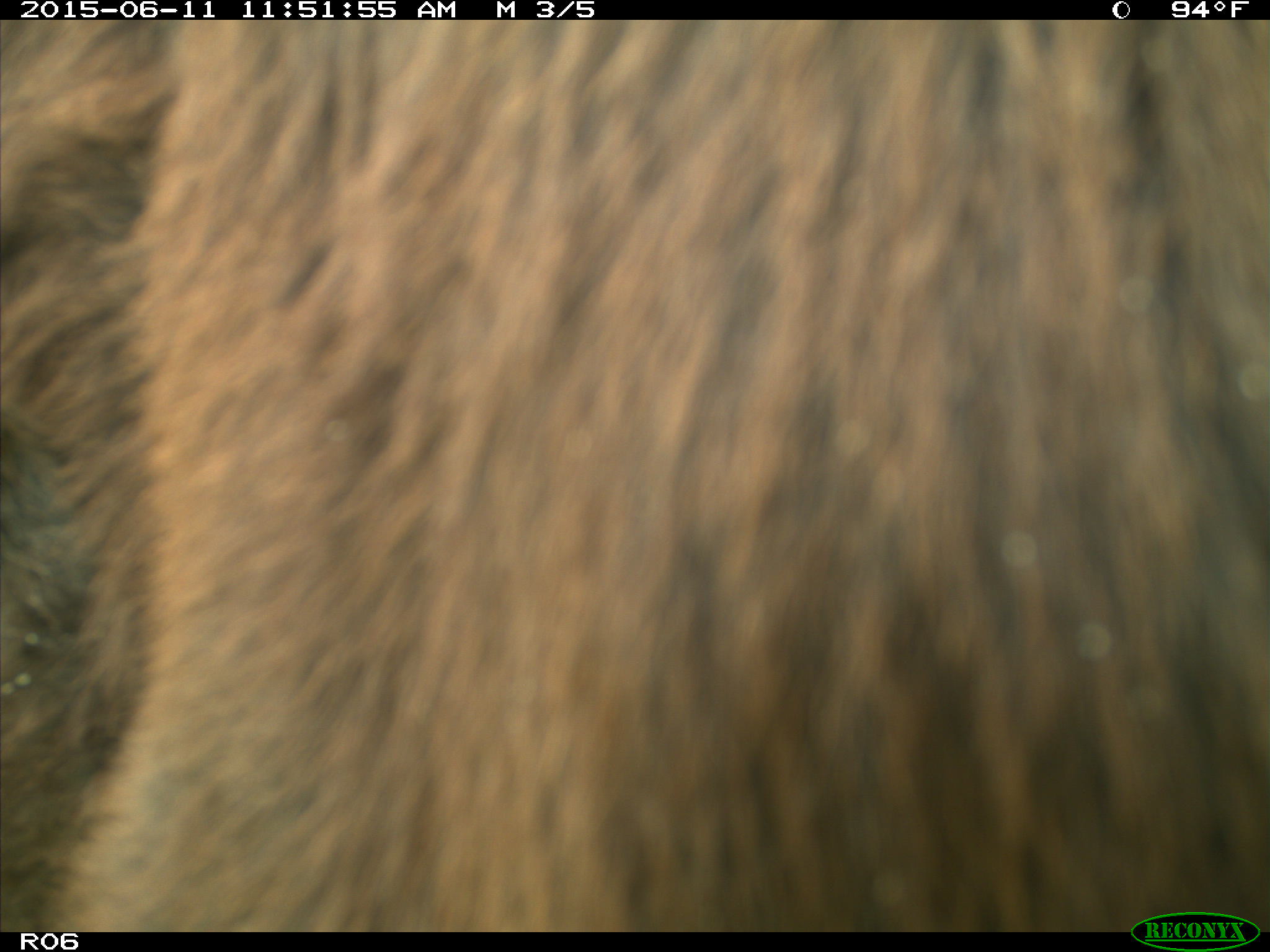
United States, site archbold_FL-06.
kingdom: Animalia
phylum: Chordata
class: Mammalia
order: Artiodactyla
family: Bovidae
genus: Bos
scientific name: Bos taurus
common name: domestic cow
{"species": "Bos taurus (domestic cow)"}